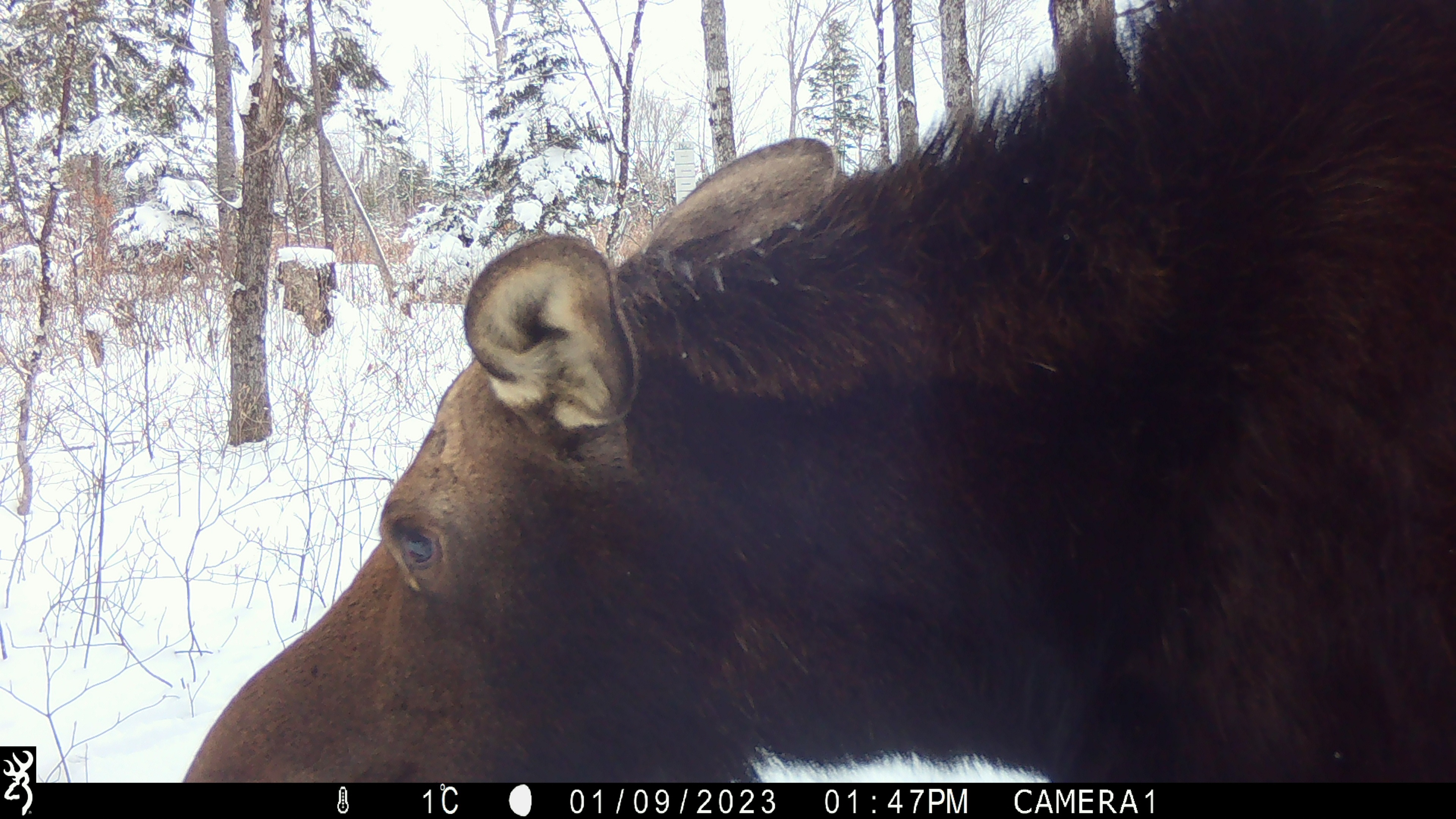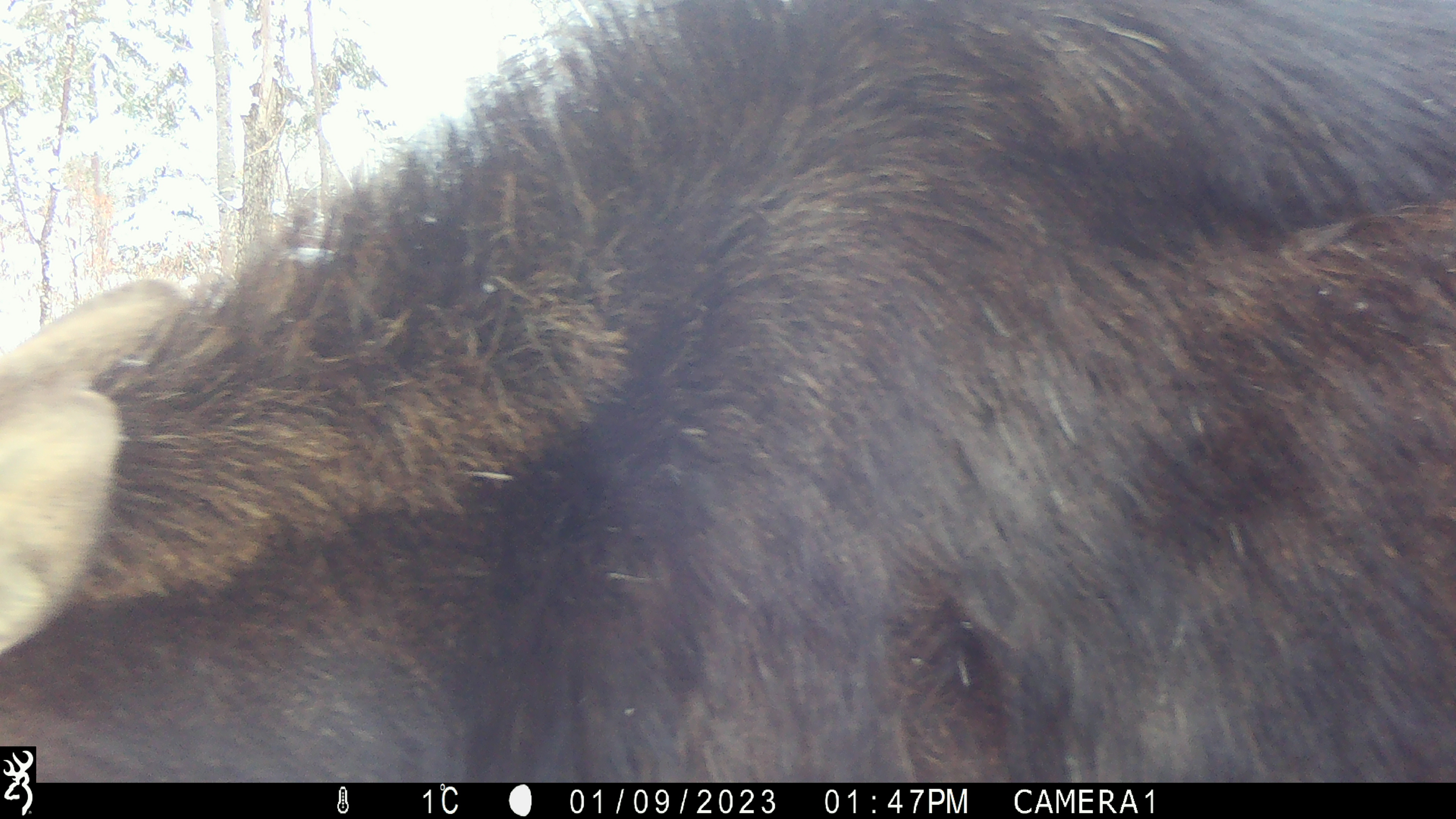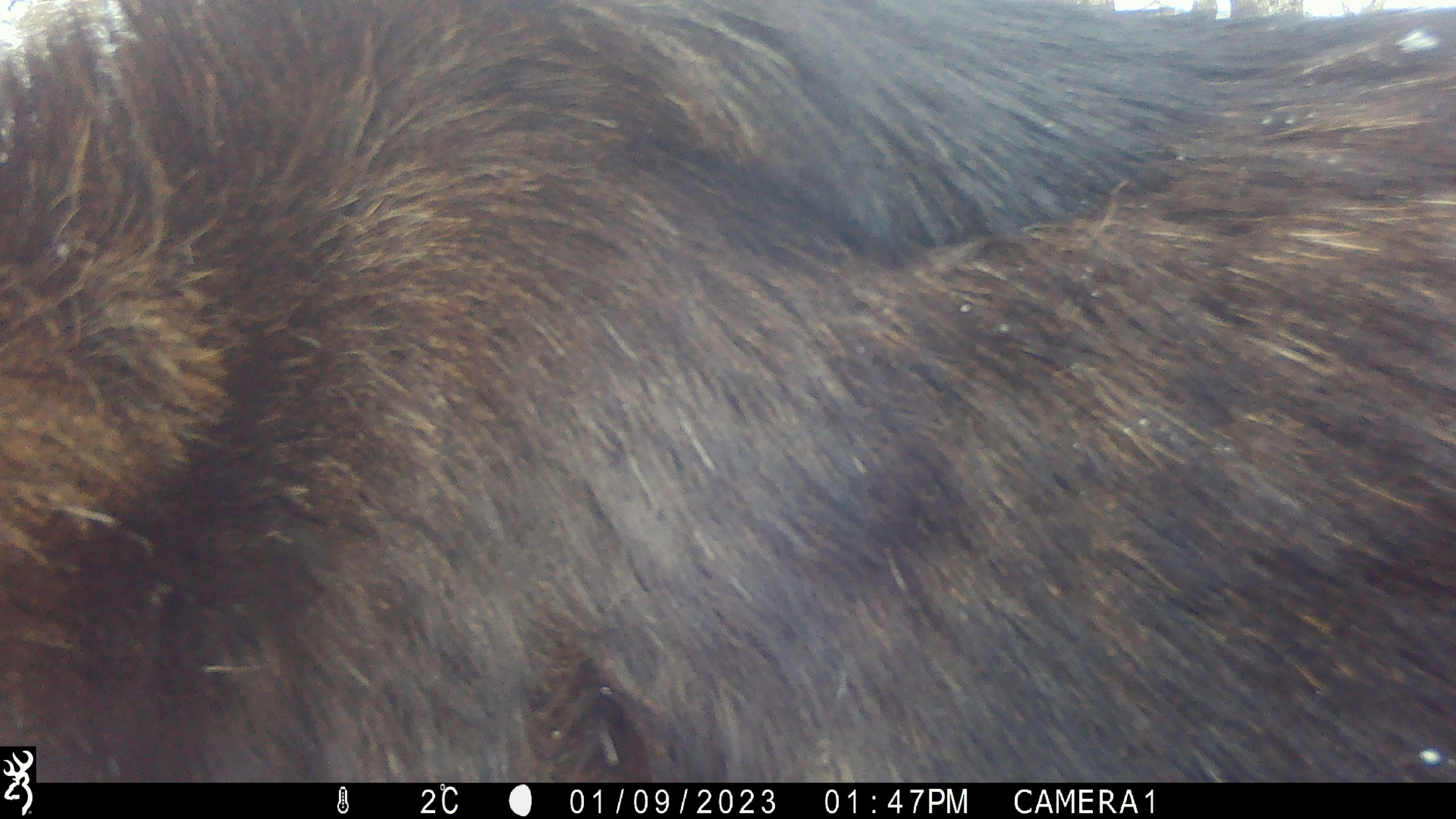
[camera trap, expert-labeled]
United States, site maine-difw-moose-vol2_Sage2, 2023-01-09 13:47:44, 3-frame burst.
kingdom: Animalia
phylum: Chordata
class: Mammalia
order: Artiodactyla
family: Cervidae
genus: Alces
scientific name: Alces alces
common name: moose